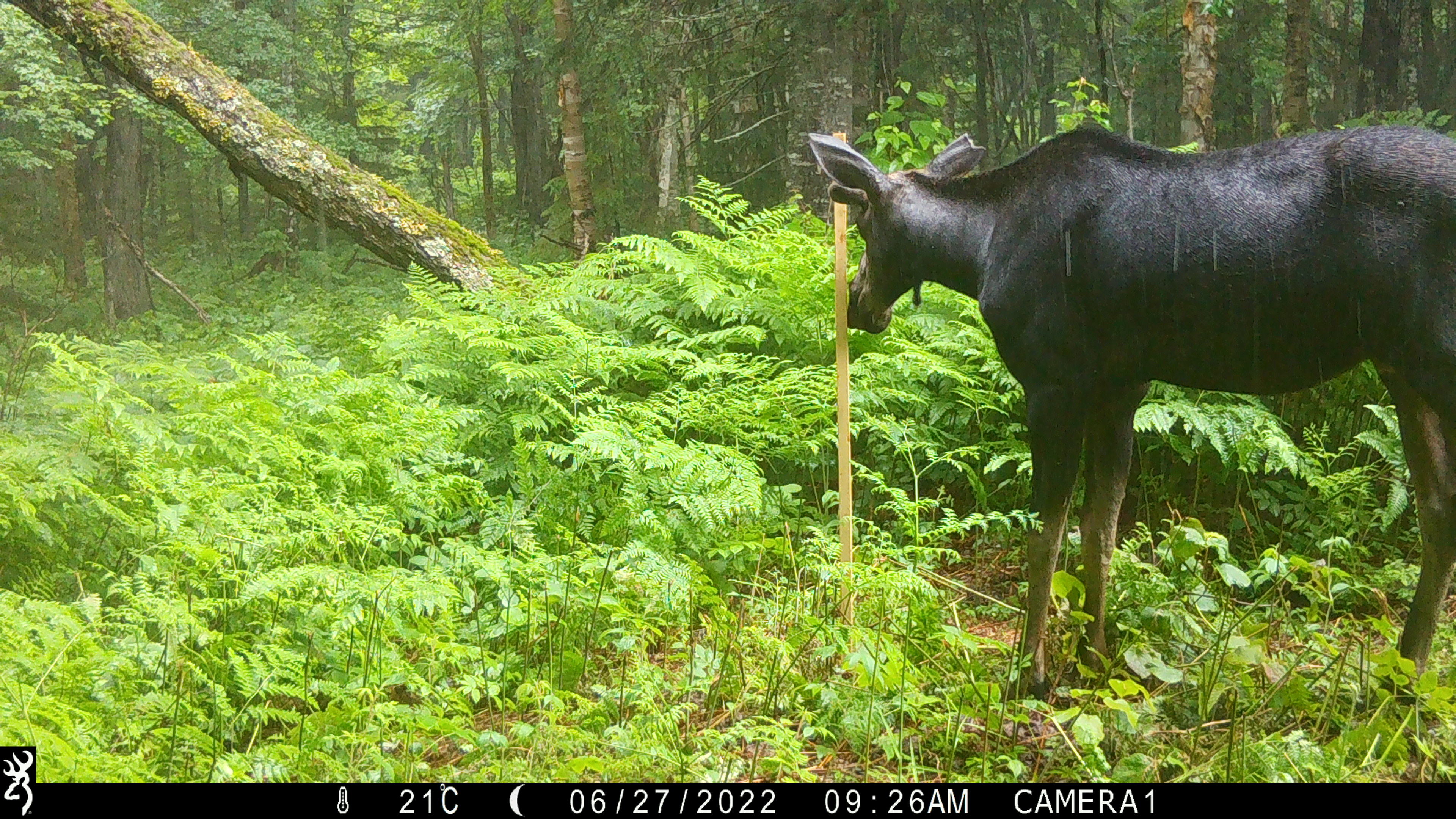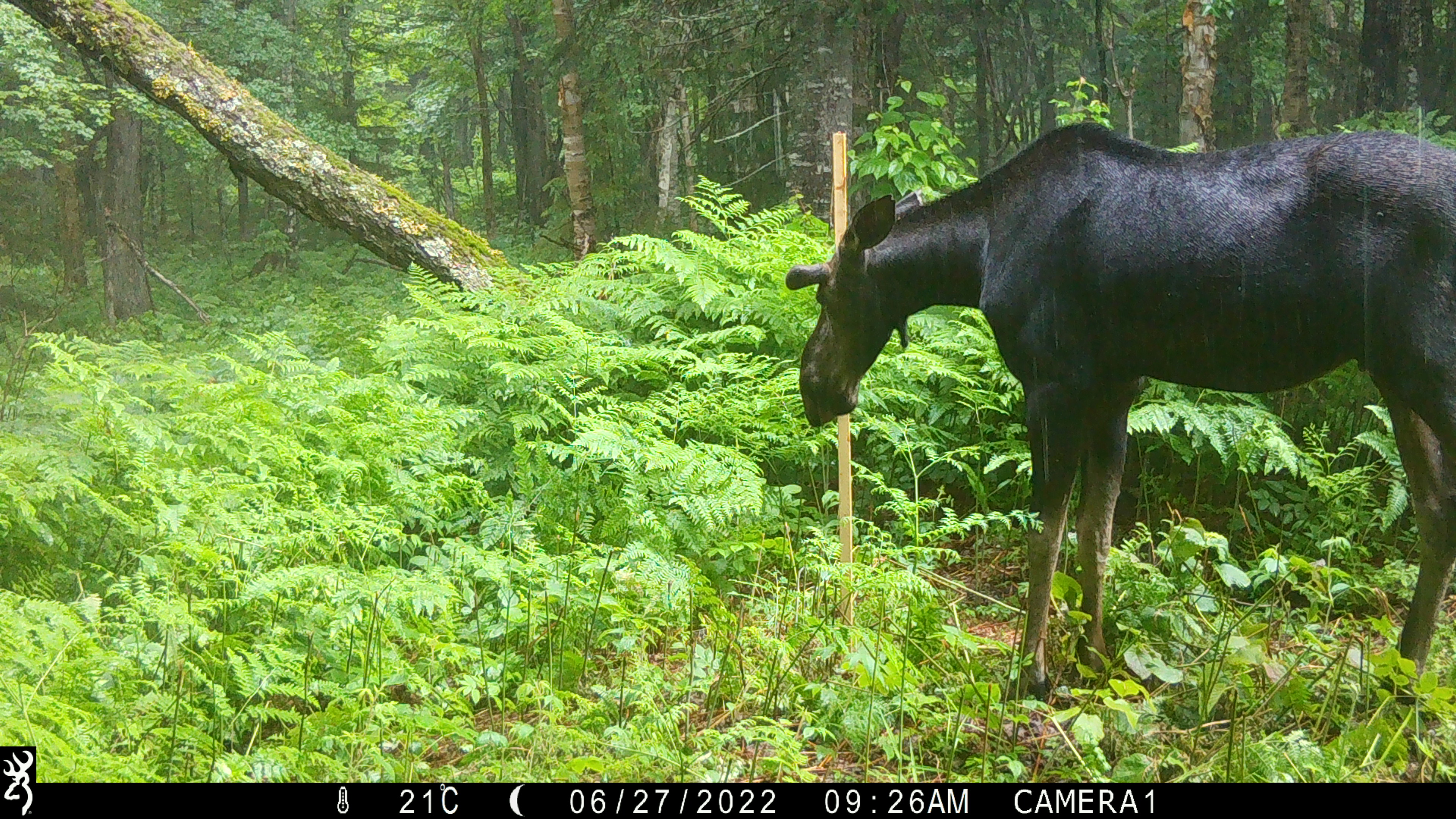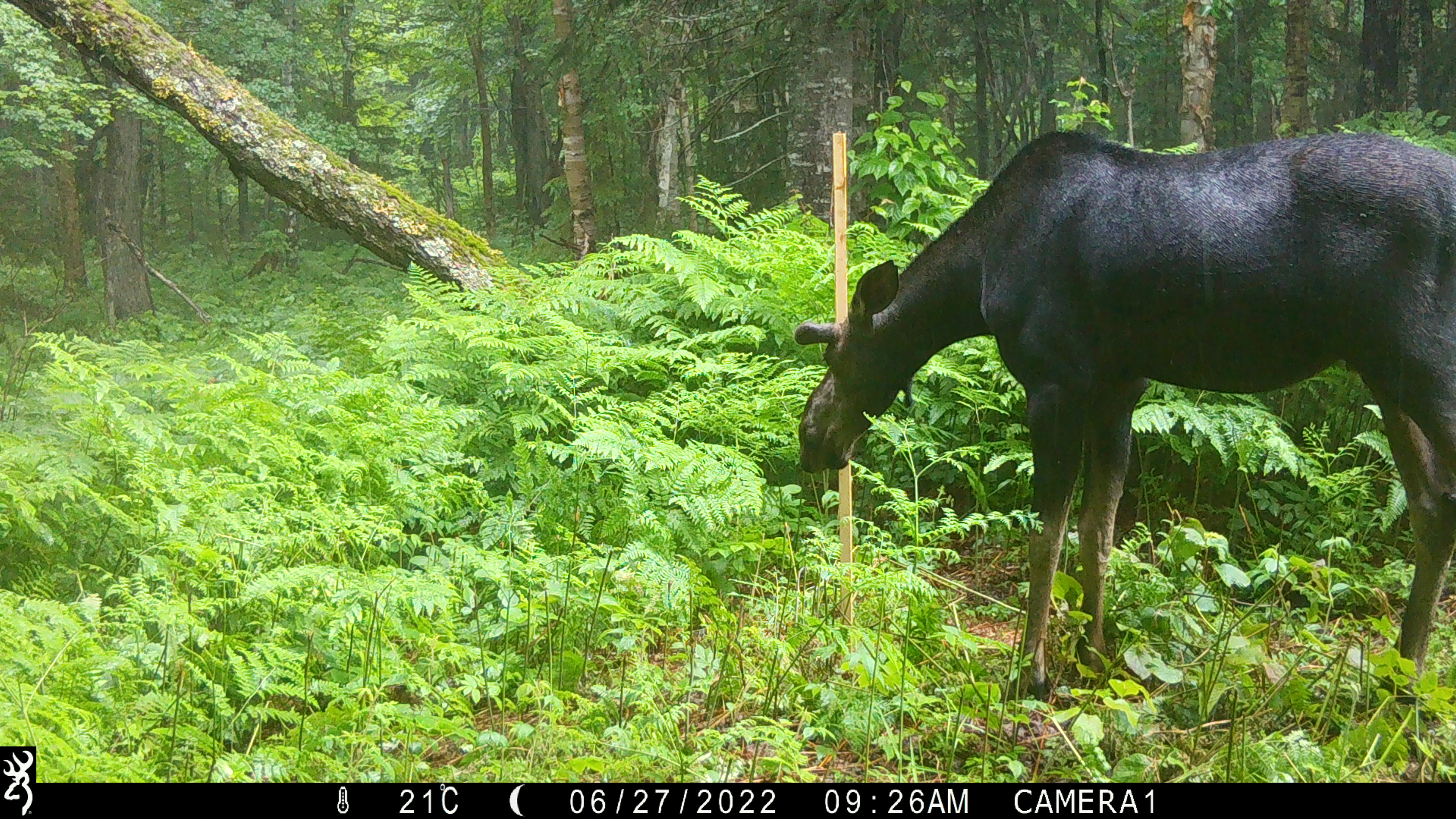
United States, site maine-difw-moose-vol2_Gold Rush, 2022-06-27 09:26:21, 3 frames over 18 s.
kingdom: Animalia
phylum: Chordata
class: Mammalia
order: Artiodactyla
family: Cervidae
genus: Alces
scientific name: Alces alces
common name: moose